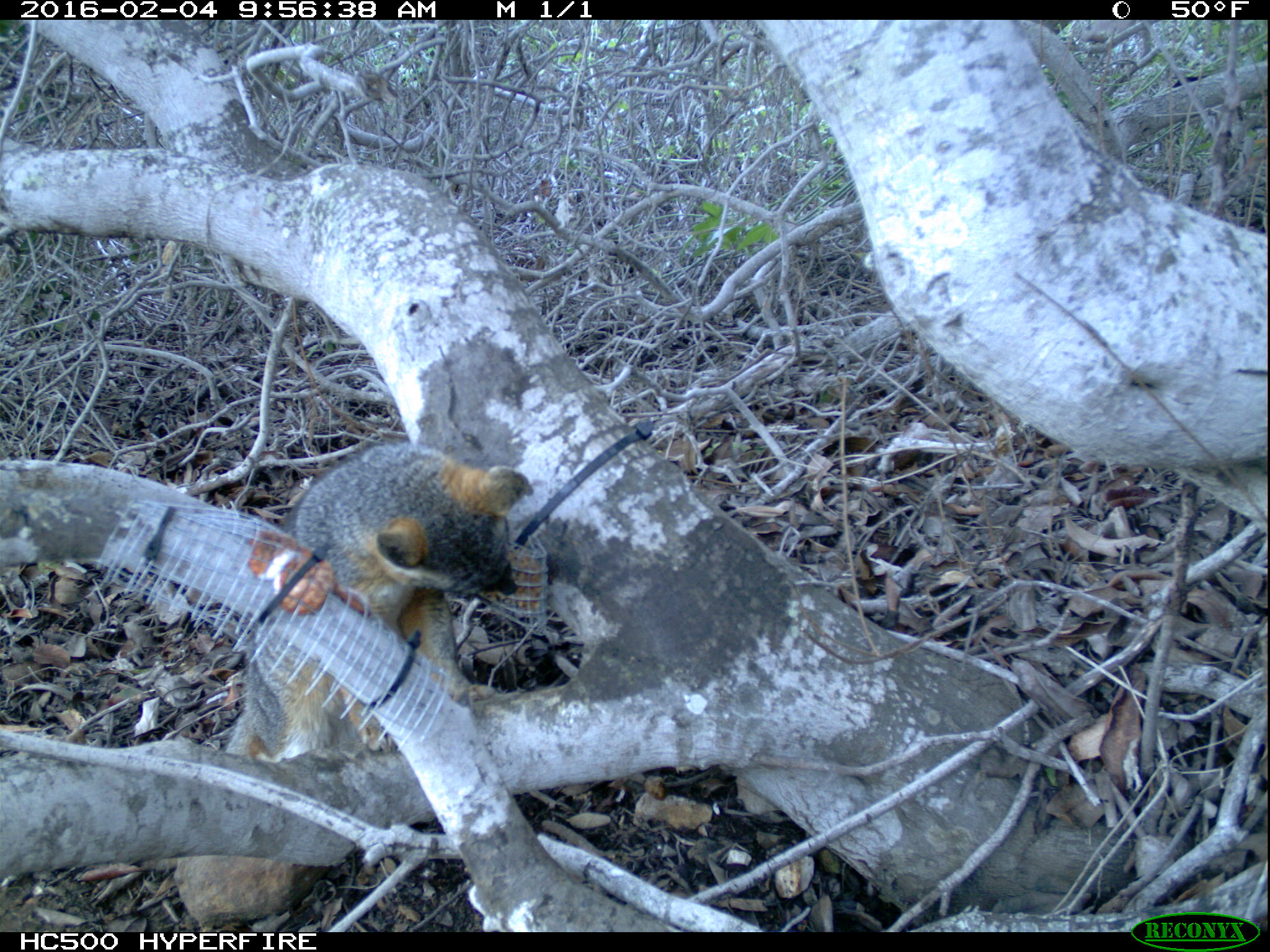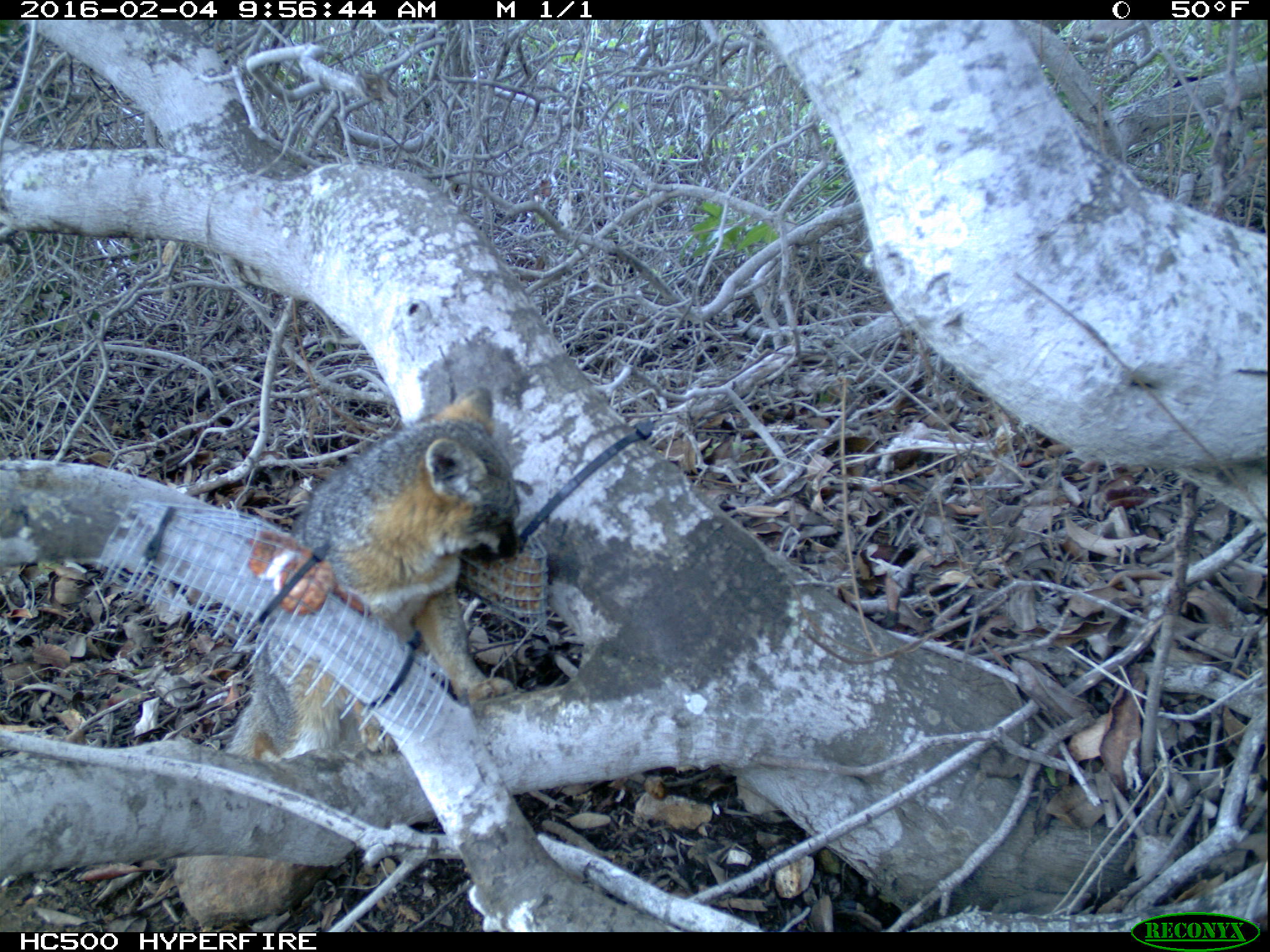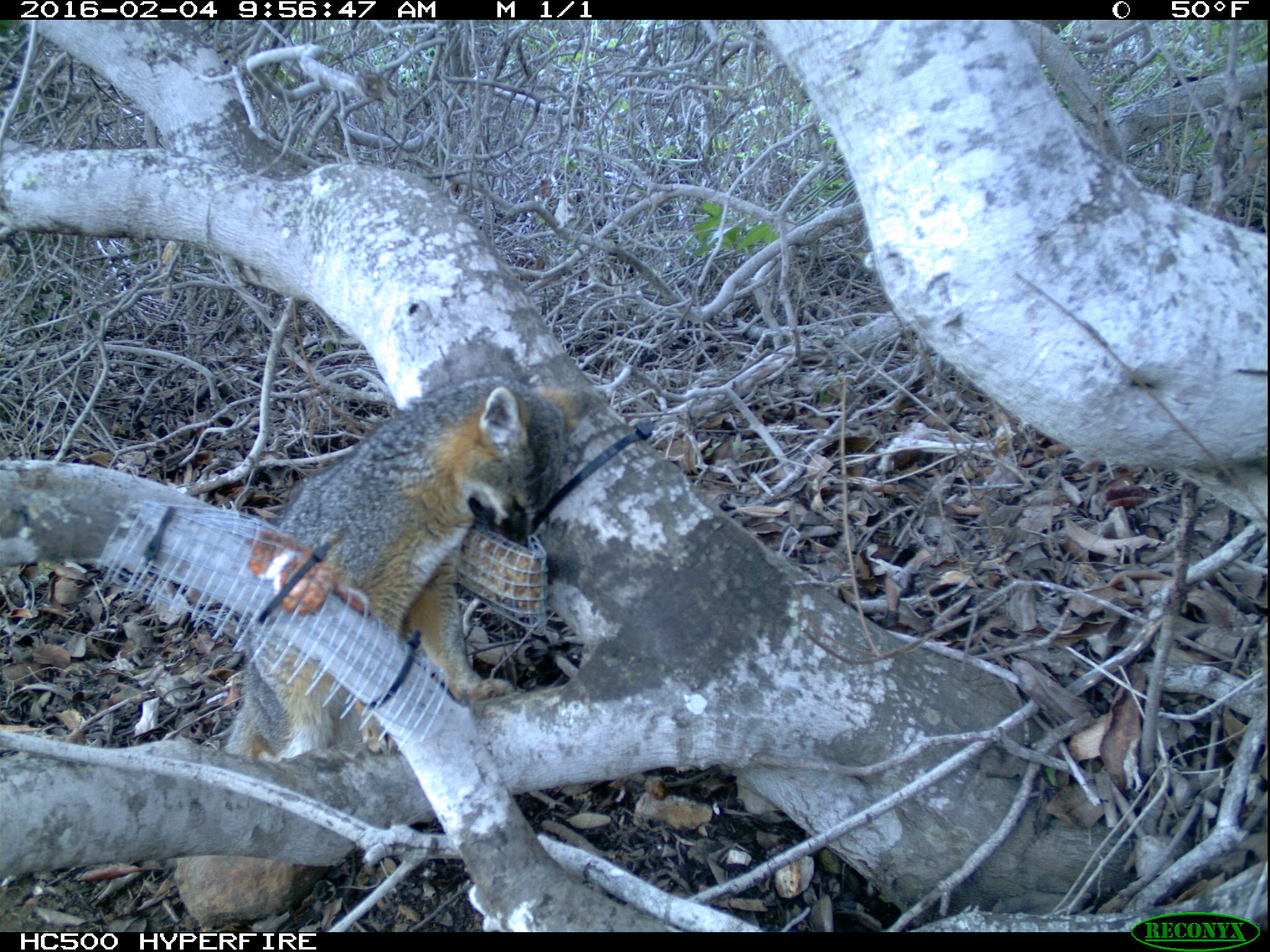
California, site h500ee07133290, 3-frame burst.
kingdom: Animalia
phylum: Chordata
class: Mammalia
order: Carnivora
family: Canidae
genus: Urocyon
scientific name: Urocyon littoralis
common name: island fox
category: fox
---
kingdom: Animalia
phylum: Chordata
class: Aves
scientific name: Aves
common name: bird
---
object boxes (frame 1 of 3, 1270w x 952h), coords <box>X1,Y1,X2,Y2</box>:
fox: <box>224,441,533,760</box>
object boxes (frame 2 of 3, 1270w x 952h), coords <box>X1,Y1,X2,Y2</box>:
bird: <box>220,387,517,761</box>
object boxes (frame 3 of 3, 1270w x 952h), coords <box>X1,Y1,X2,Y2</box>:
bird: <box>223,378,602,761</box>